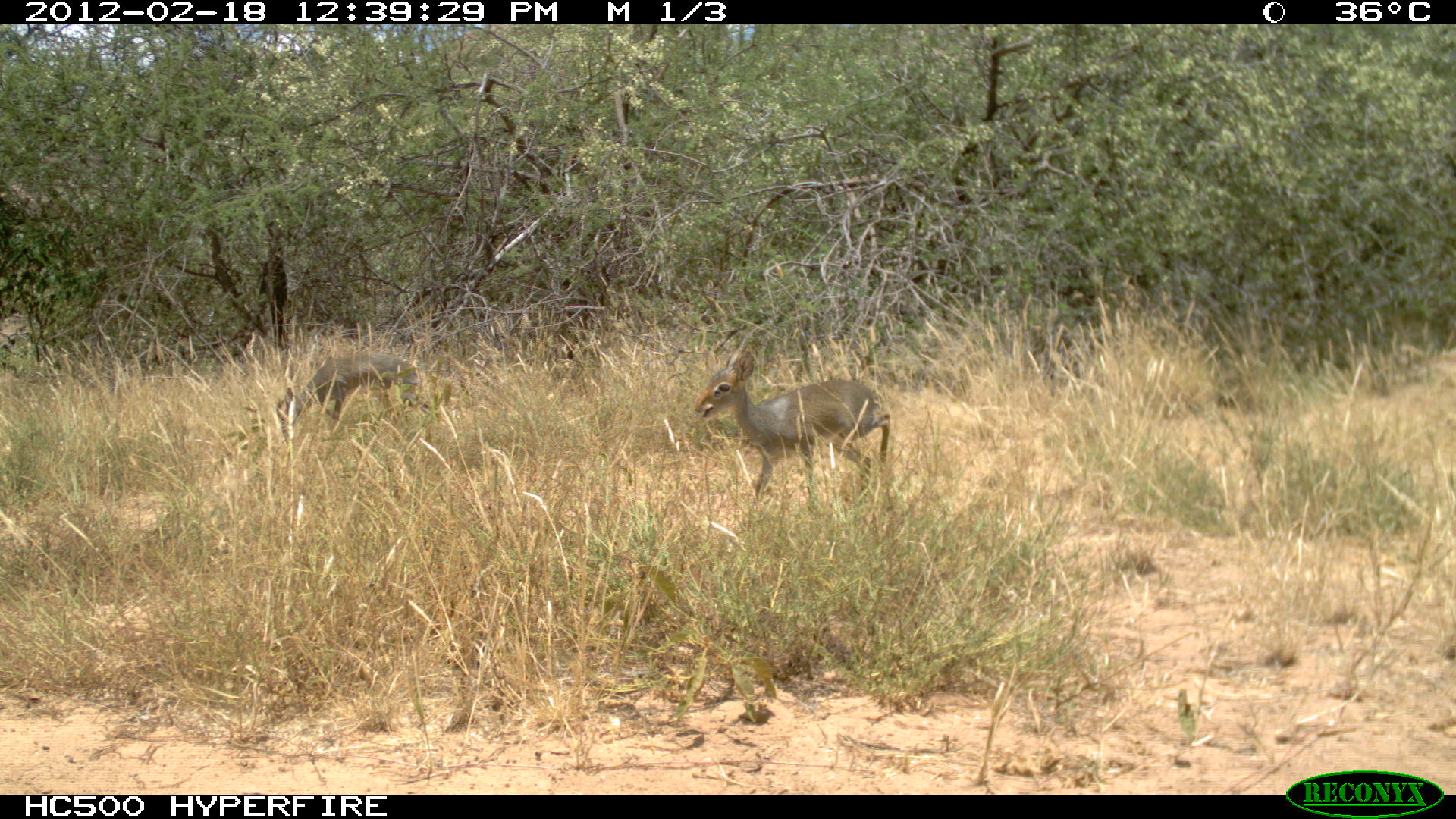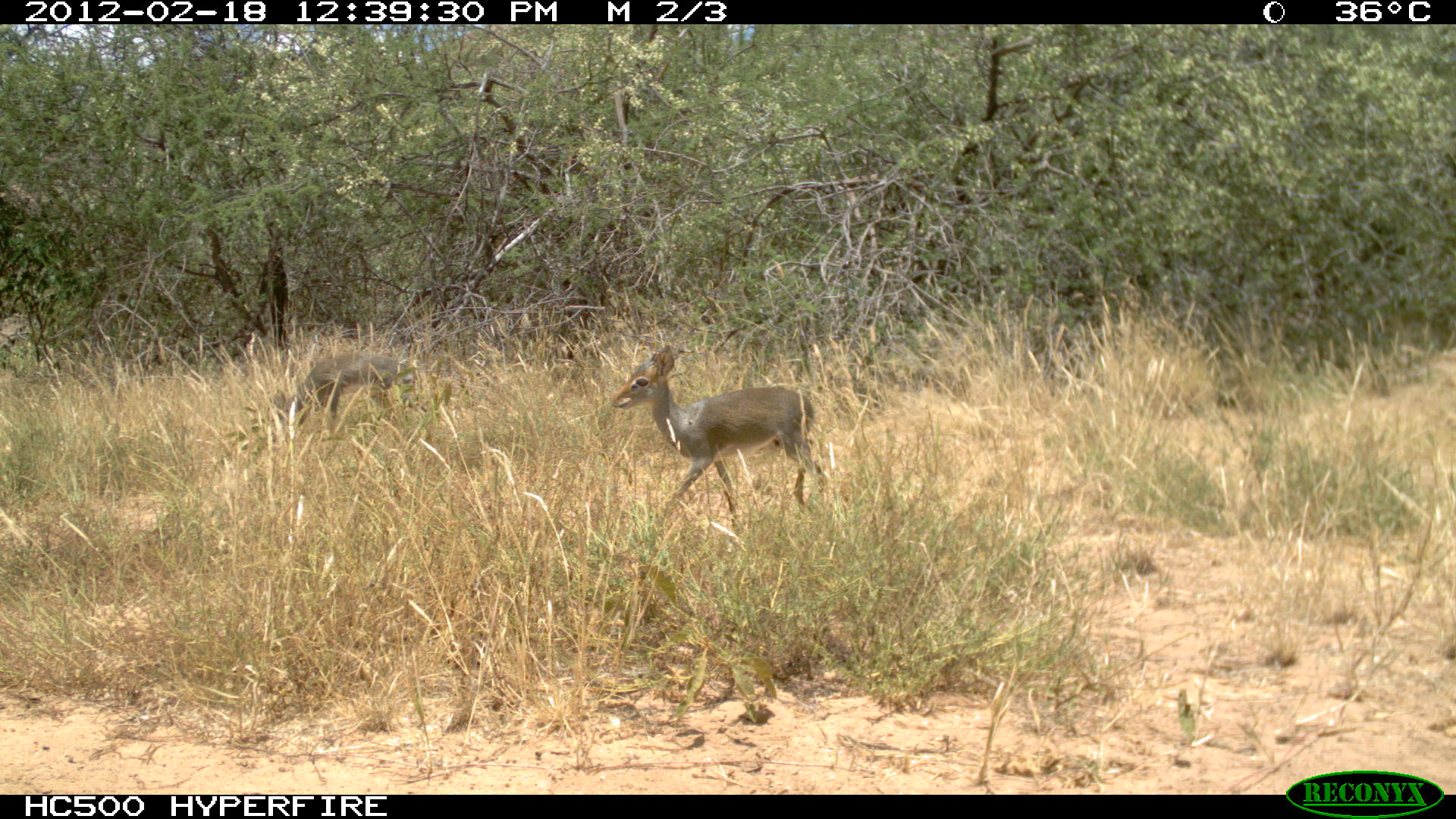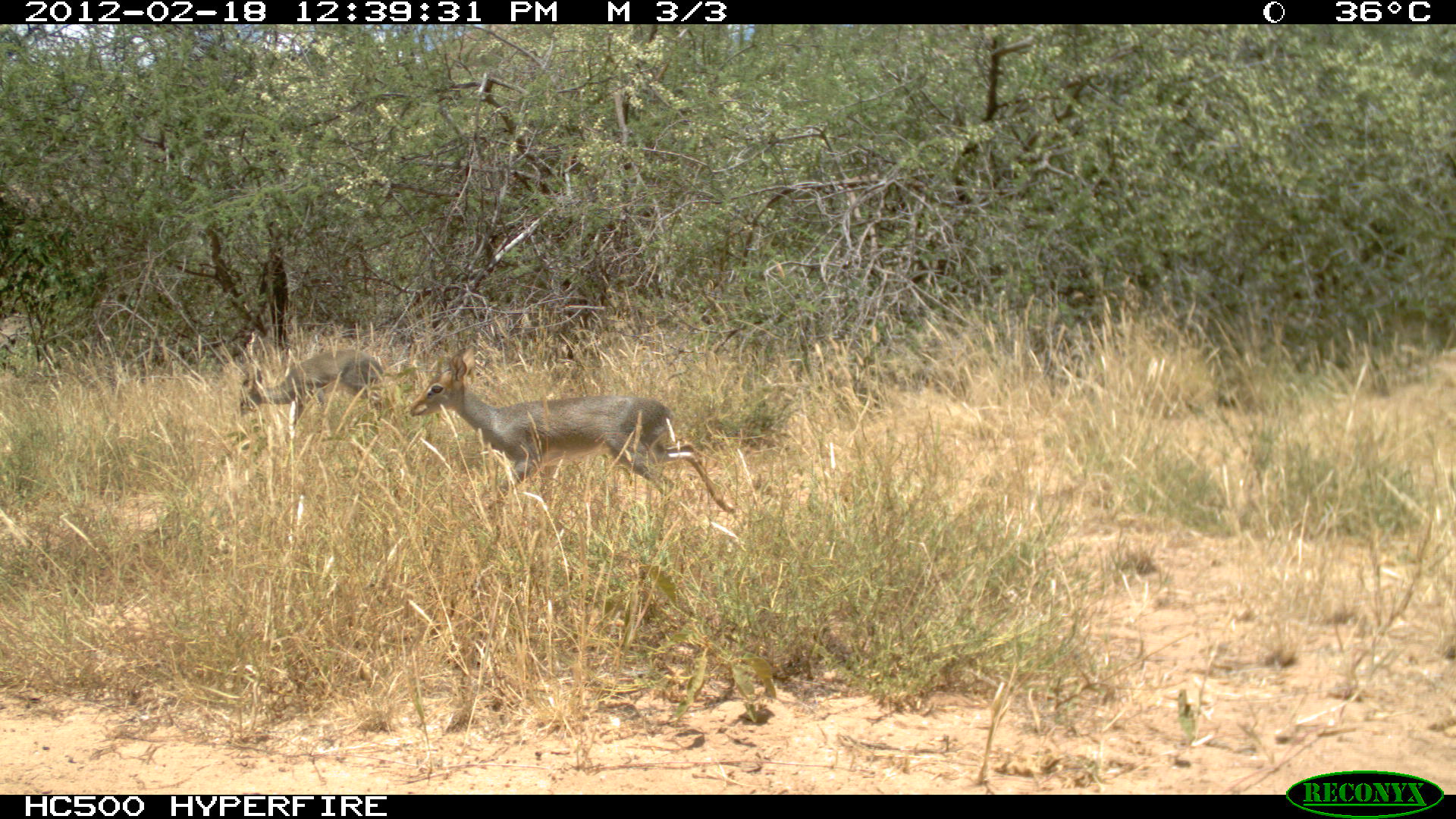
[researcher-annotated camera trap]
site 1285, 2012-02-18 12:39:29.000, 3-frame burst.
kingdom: Animalia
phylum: Chordata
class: Mammalia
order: Artiodactyla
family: Bovidae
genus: Madoqua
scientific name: Madoqua guentheri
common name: günther's dik-dik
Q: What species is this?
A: Madoqua guentheri (günther's dik-dik).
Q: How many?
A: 2.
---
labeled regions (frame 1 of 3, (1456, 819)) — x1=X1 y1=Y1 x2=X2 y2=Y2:
madoqua guentheri: x1=691 y1=347 x2=892 y2=532; x1=272 y1=349 x2=429 y2=444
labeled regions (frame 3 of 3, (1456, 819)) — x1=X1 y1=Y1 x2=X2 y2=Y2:
madoqua guentheri: x1=405 y1=340 x2=738 y2=551; x1=235 y1=345 x2=388 y2=442